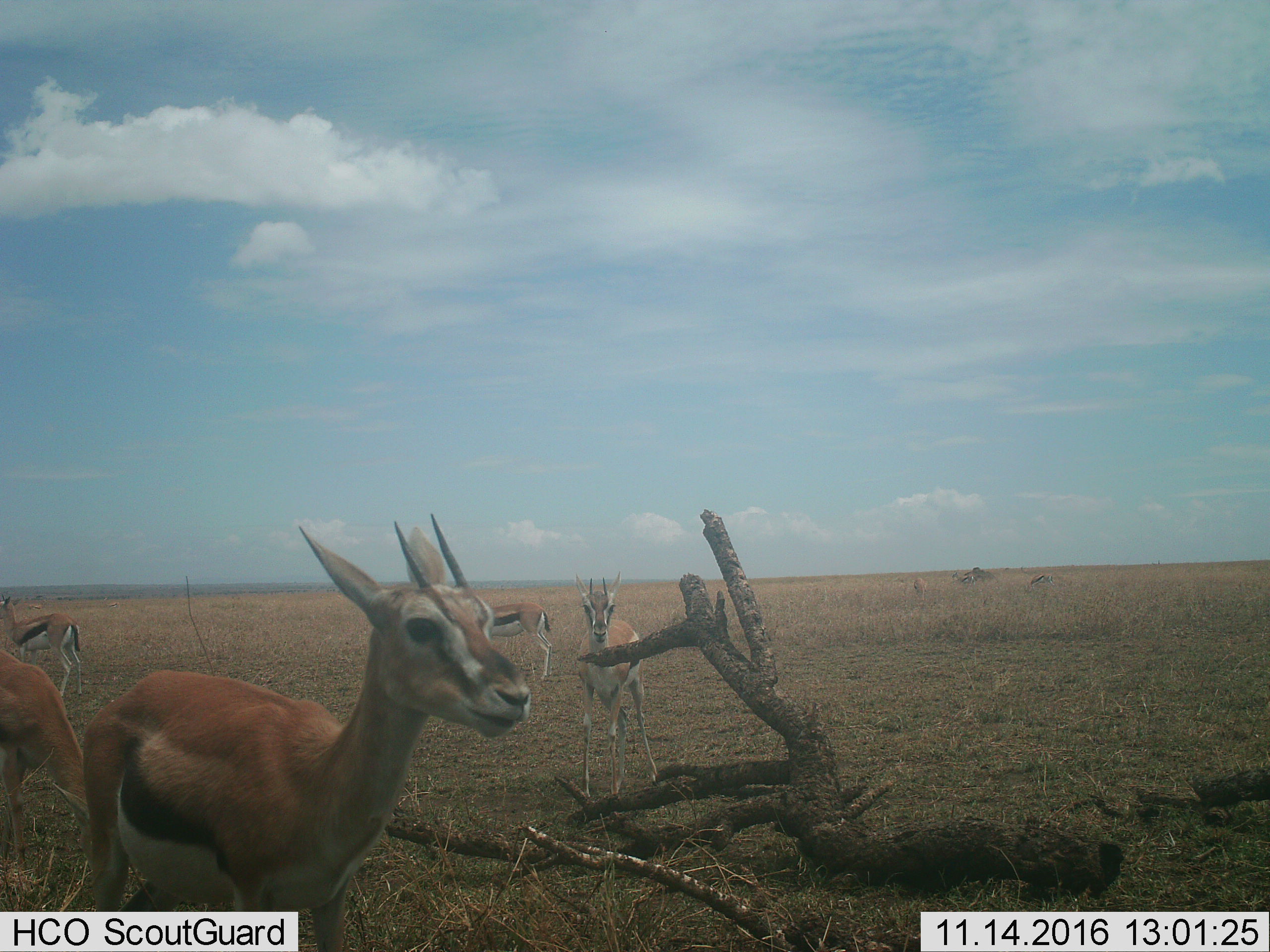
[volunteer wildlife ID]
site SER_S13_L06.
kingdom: Animalia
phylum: Chordata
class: Mammalia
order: Artiodactyla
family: Bovidae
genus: Eudorcas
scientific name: Eudorcas thomsonii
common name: thomson's gazelle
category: gazellethomsons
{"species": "gazellethomsons (thomson's gazelle) (Eudorcas thomsonii)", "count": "8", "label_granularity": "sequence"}